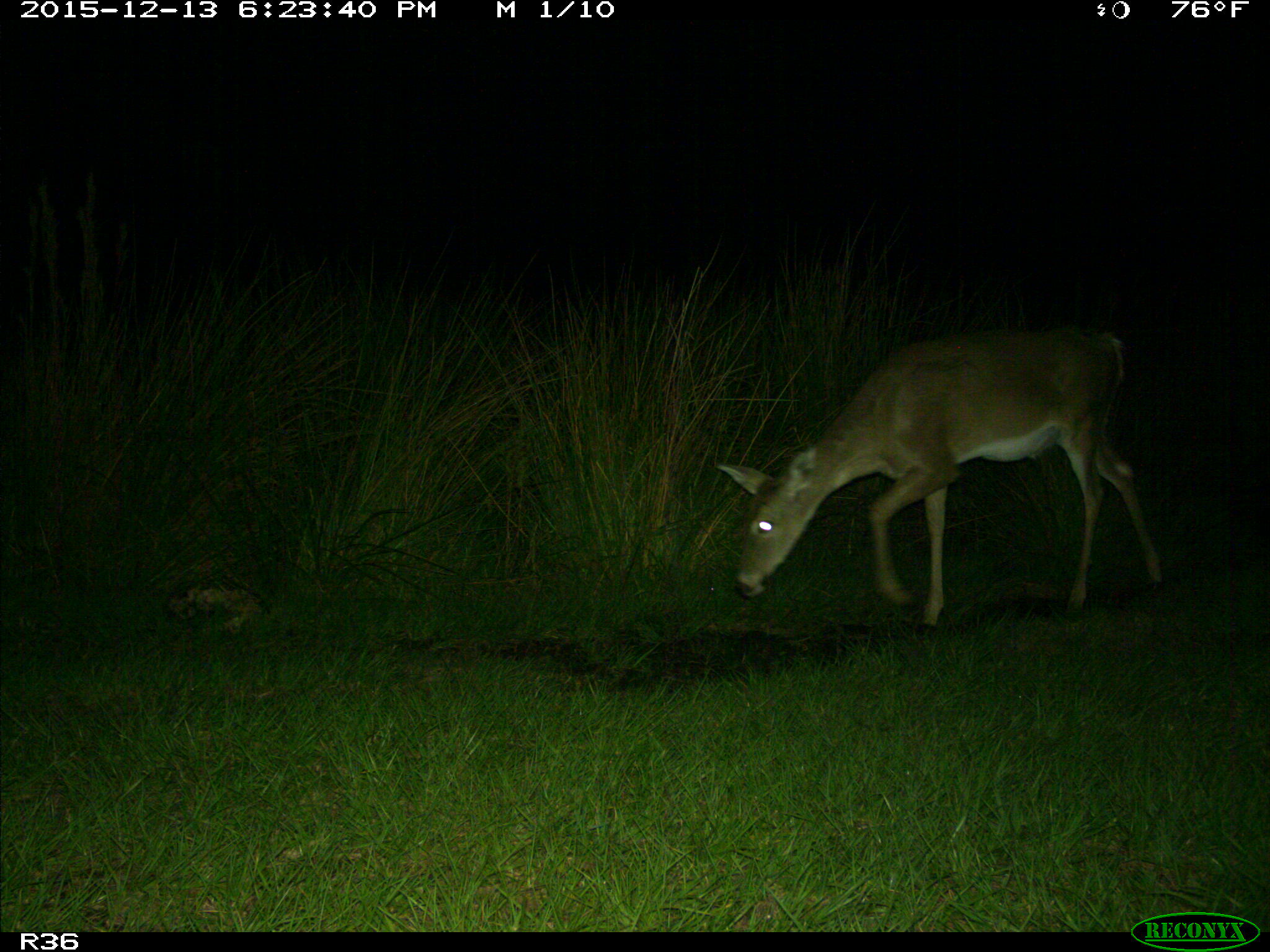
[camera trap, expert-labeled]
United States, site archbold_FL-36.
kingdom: Animalia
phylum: Chordata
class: Mammalia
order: Artiodactyla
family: Cervidae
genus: Odocoileus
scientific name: Odocoileus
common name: deer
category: unidentified deer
Unidentified deer (deer) (Odocoileus).